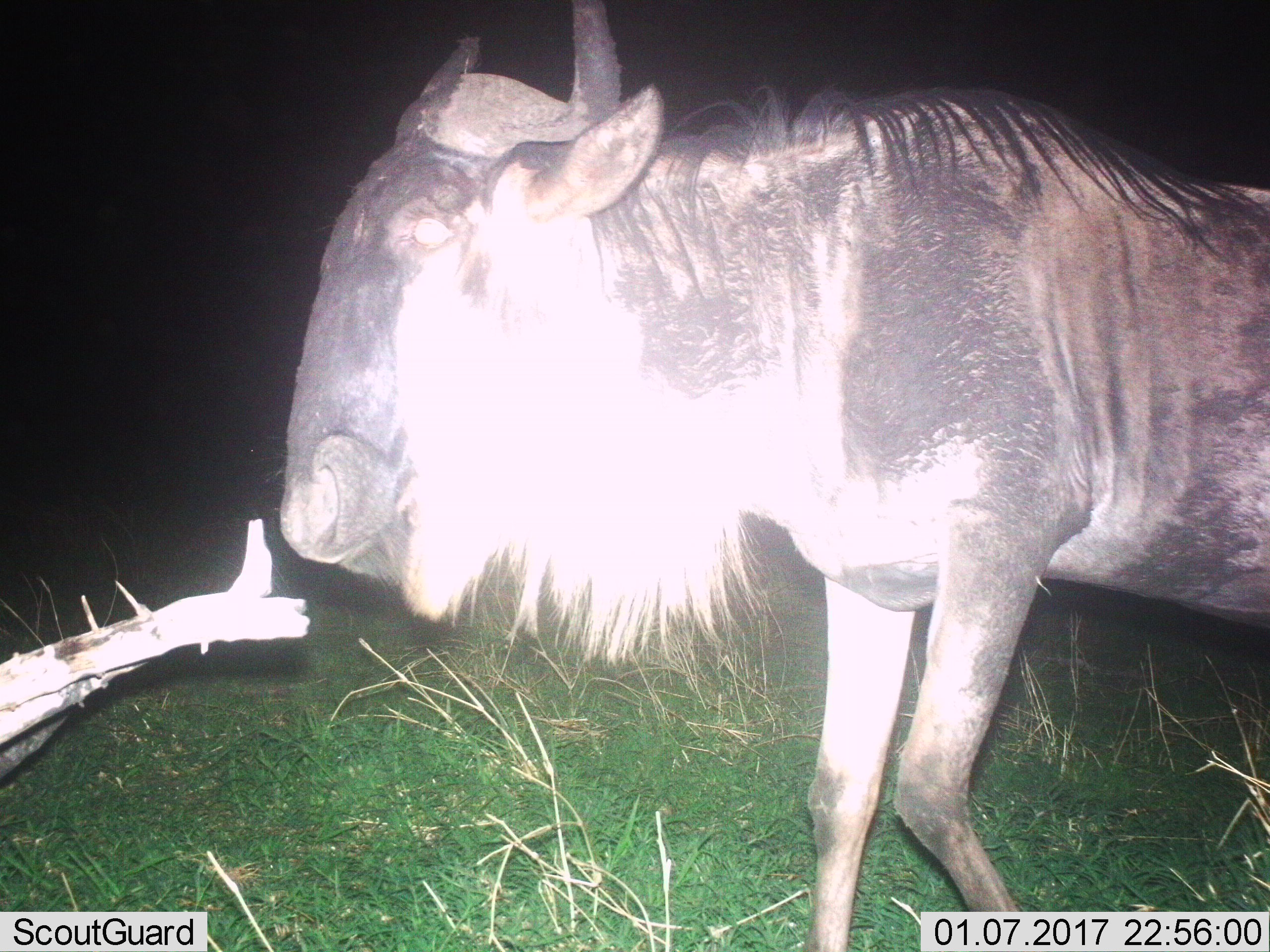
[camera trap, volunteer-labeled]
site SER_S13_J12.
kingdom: Animalia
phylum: Chordata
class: Mammalia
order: Artiodactyla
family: Bovidae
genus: Connochaetes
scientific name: Connochaetes taurinus taurinus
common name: blue wildebeest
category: wildebeestblue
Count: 1.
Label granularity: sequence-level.